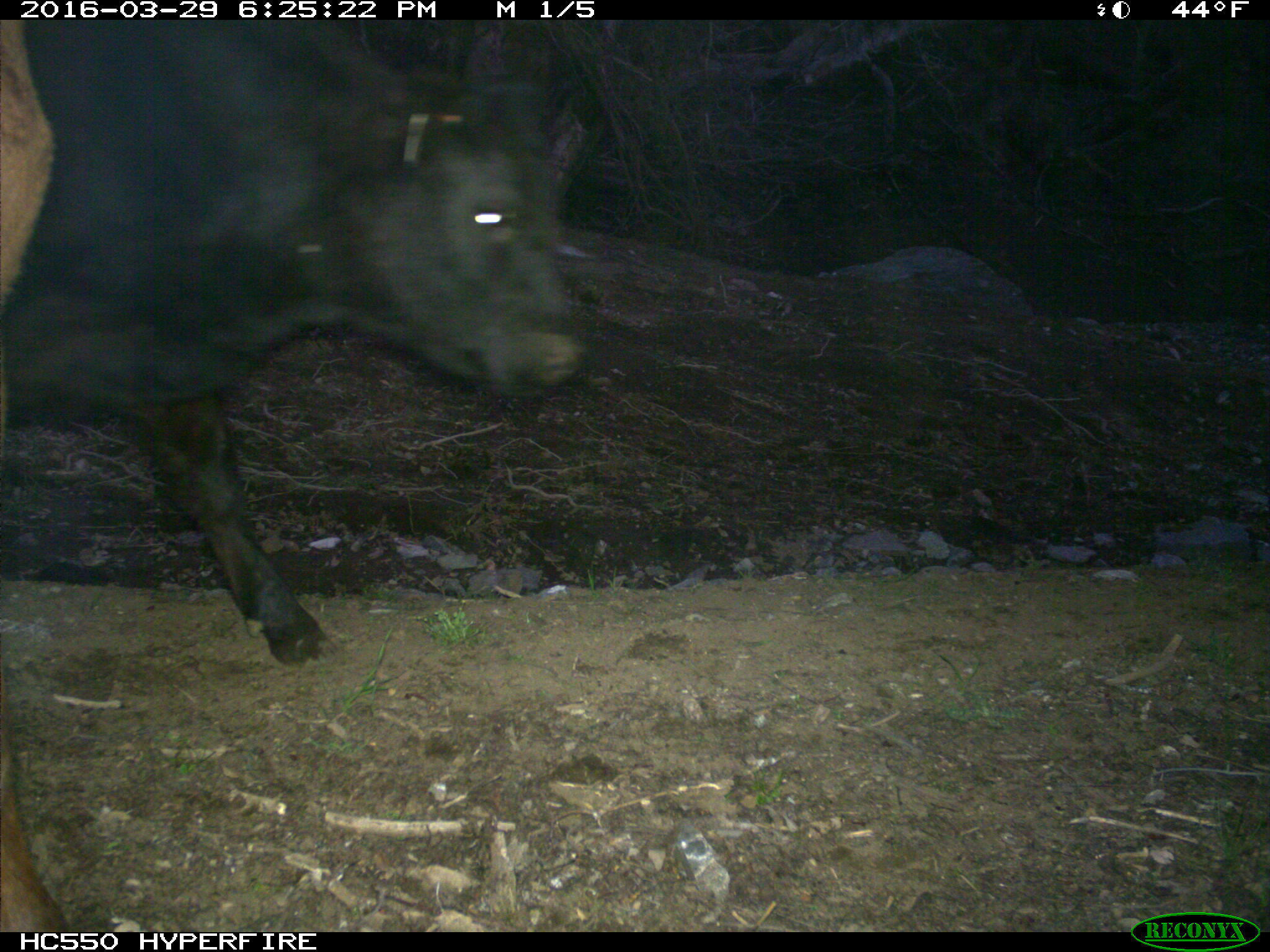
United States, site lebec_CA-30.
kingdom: Animalia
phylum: Chordata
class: Mammalia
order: Artiodactyla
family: Bovidae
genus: Bos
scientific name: Bos taurus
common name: domestic cow